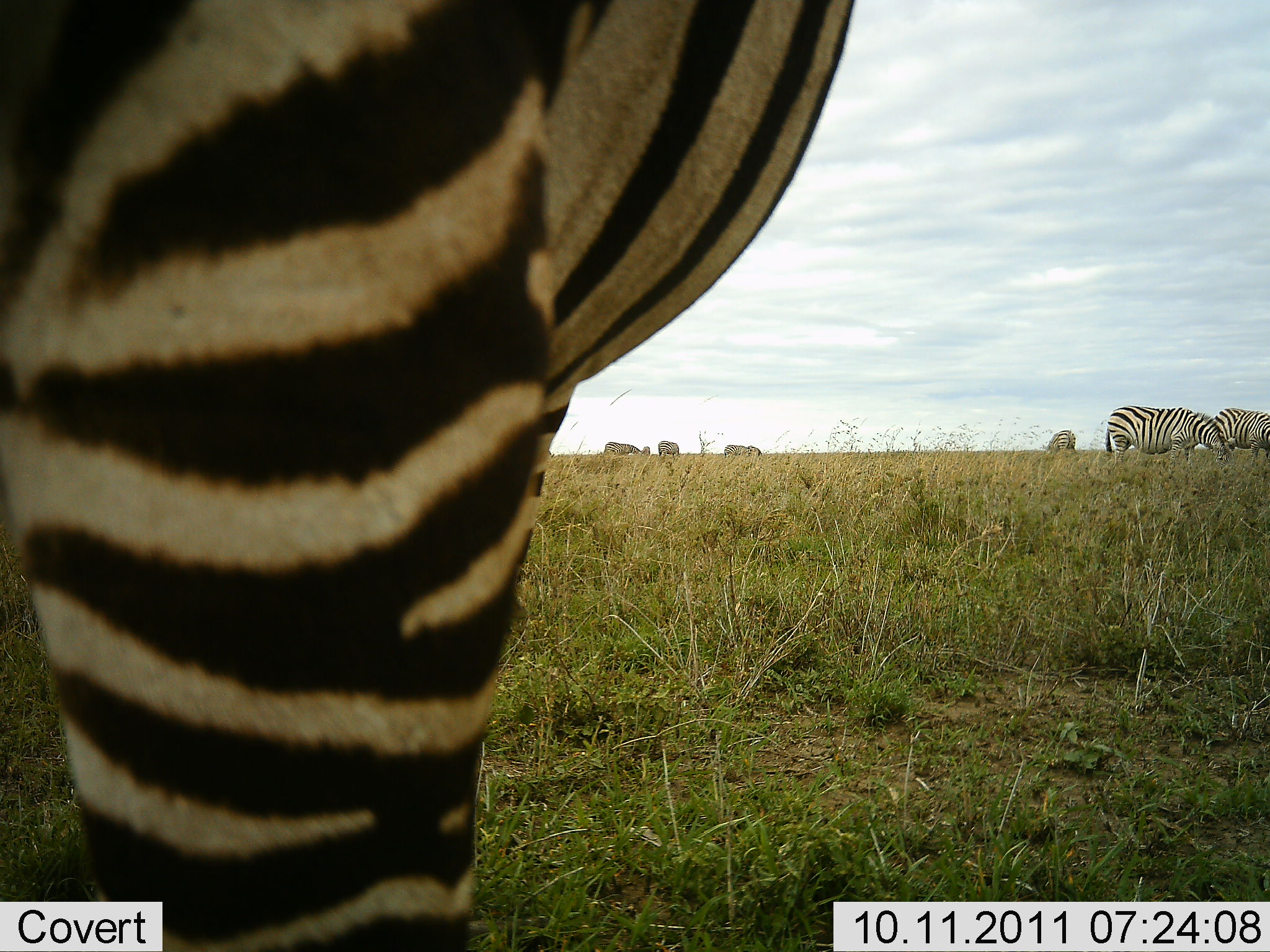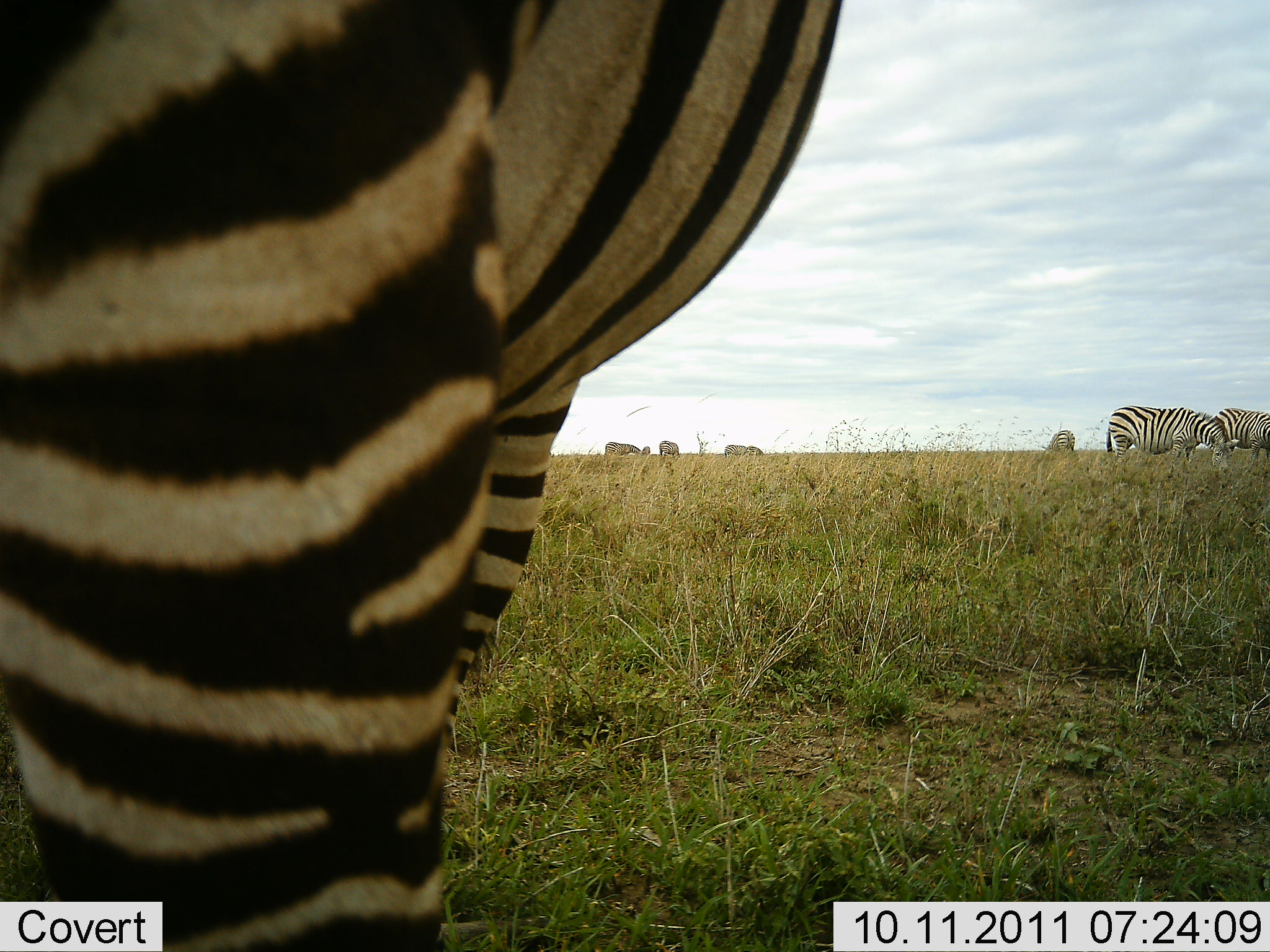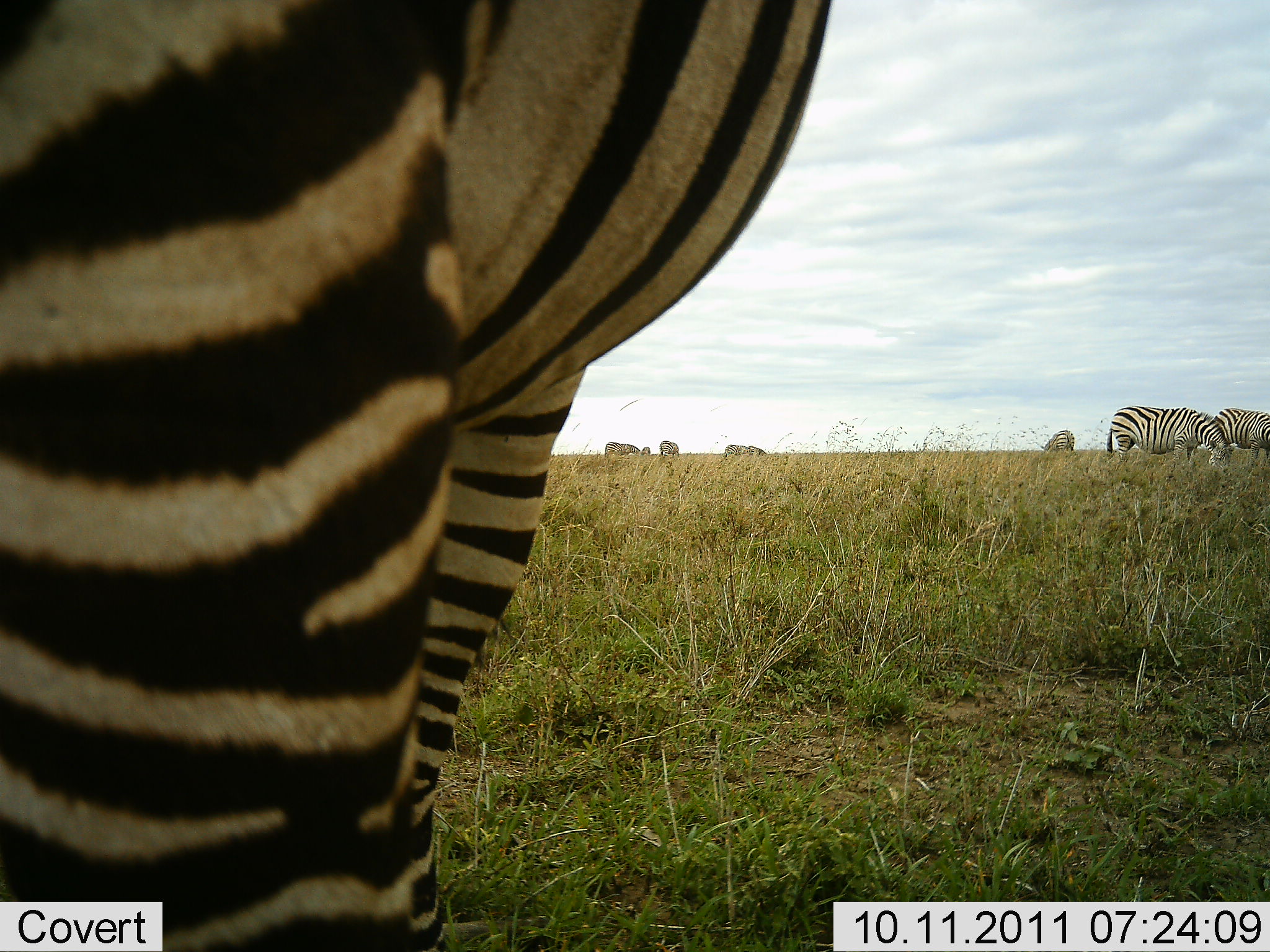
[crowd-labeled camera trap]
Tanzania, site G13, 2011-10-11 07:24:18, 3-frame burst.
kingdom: Animalia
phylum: Chordata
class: Mammalia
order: Perissodactyla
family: Equidae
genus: Equus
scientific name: Equus quagga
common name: plains zebra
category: zebra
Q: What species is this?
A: Zebra (plains zebra) (Equus quagga).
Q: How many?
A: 7.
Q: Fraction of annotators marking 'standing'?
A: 54%.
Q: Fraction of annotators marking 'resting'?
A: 0%.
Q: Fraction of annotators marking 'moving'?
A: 0%.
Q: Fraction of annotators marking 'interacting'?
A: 0%.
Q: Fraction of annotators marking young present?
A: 0%.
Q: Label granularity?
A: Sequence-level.